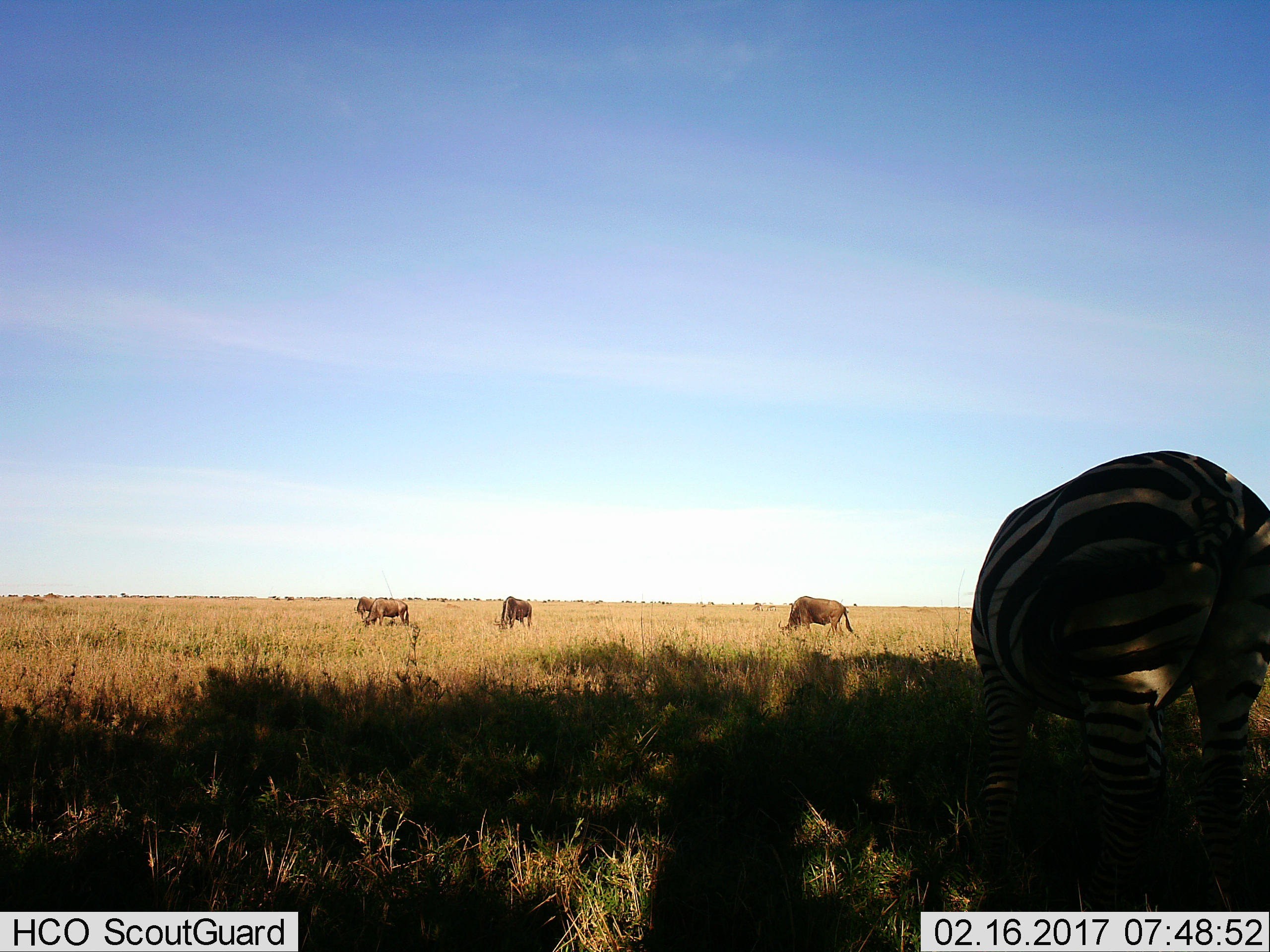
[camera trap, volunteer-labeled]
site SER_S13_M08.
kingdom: Animalia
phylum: Chordata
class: Mammalia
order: Artiodactyla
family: Bovidae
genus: Connochaetes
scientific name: Connochaetes taurinus taurinus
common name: blue wildebeest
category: wildebeestblue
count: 4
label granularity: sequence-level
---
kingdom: Animalia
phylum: Chordata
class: Mammalia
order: Perissodactyla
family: Equidae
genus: Equus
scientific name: Equus quagga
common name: plains zebra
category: zebraplains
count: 1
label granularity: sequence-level